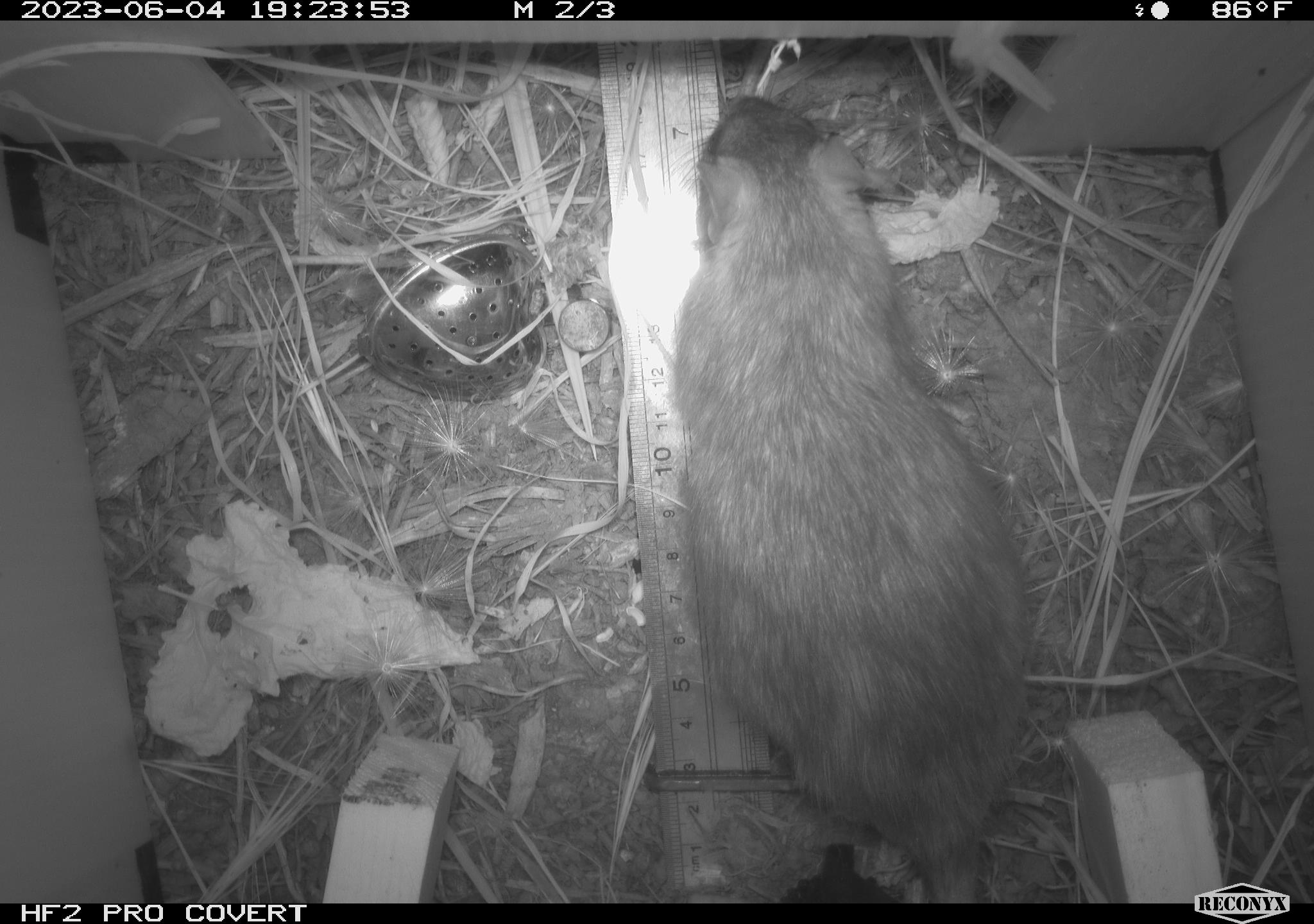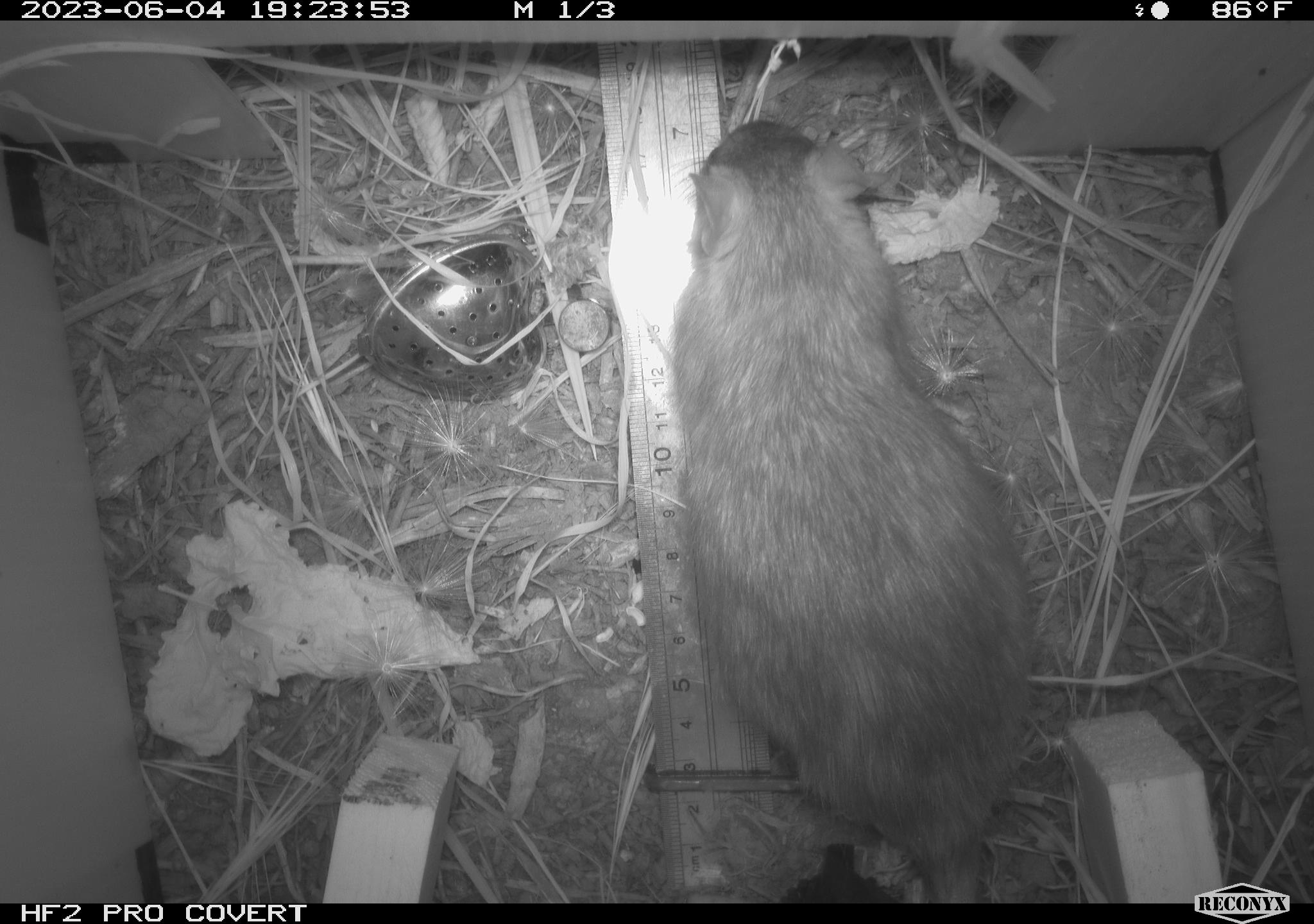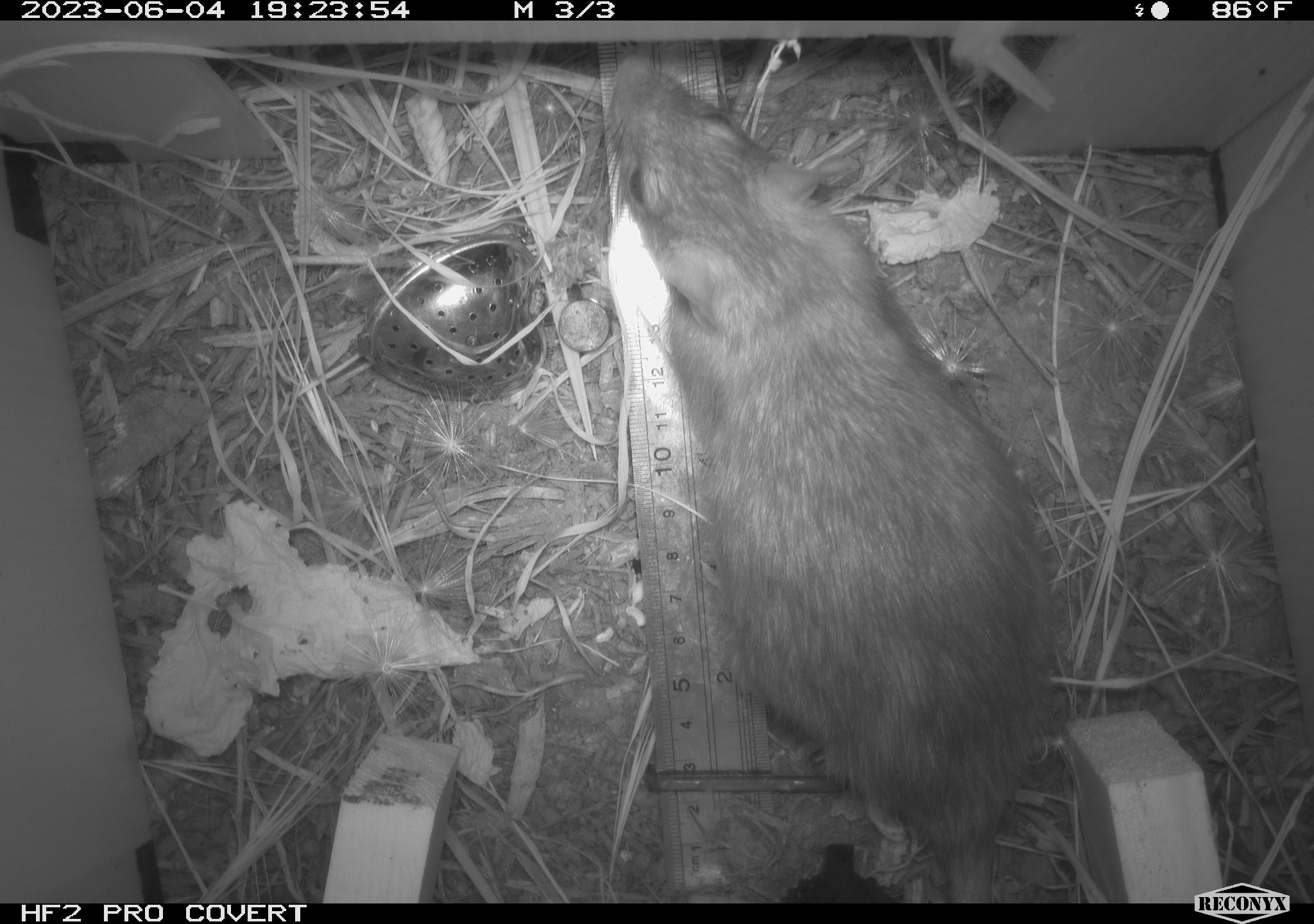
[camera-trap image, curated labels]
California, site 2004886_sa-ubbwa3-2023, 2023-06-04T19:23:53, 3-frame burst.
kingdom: Animalia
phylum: Chordata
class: Mammalia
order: Rodentia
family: Muridae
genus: Rattus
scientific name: Rattus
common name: rat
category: rattus species